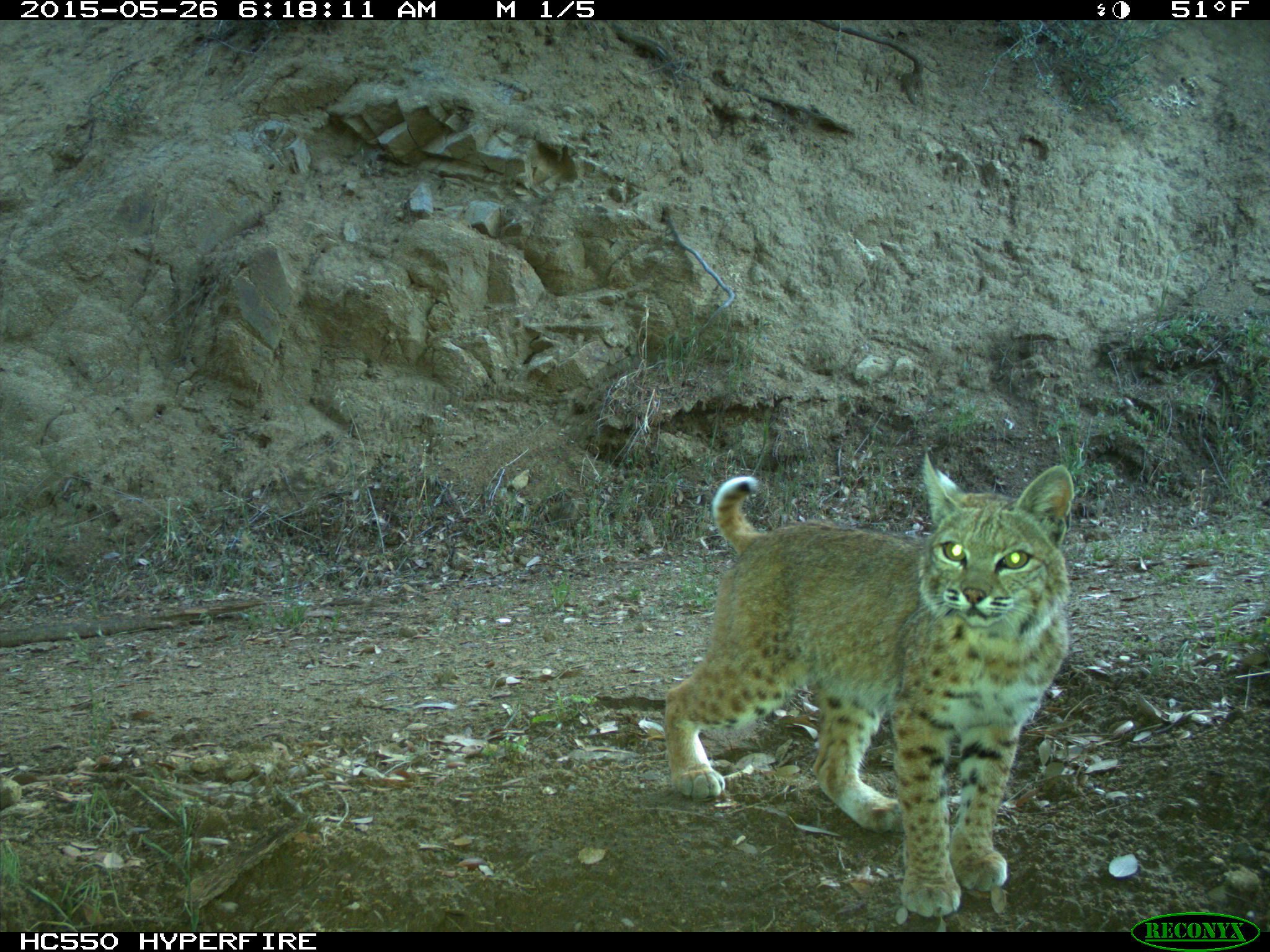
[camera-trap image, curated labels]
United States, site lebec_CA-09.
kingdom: Animalia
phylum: Chordata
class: Mammalia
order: Carnivora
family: Felidae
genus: Lynx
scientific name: Lynx rufus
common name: bobcat